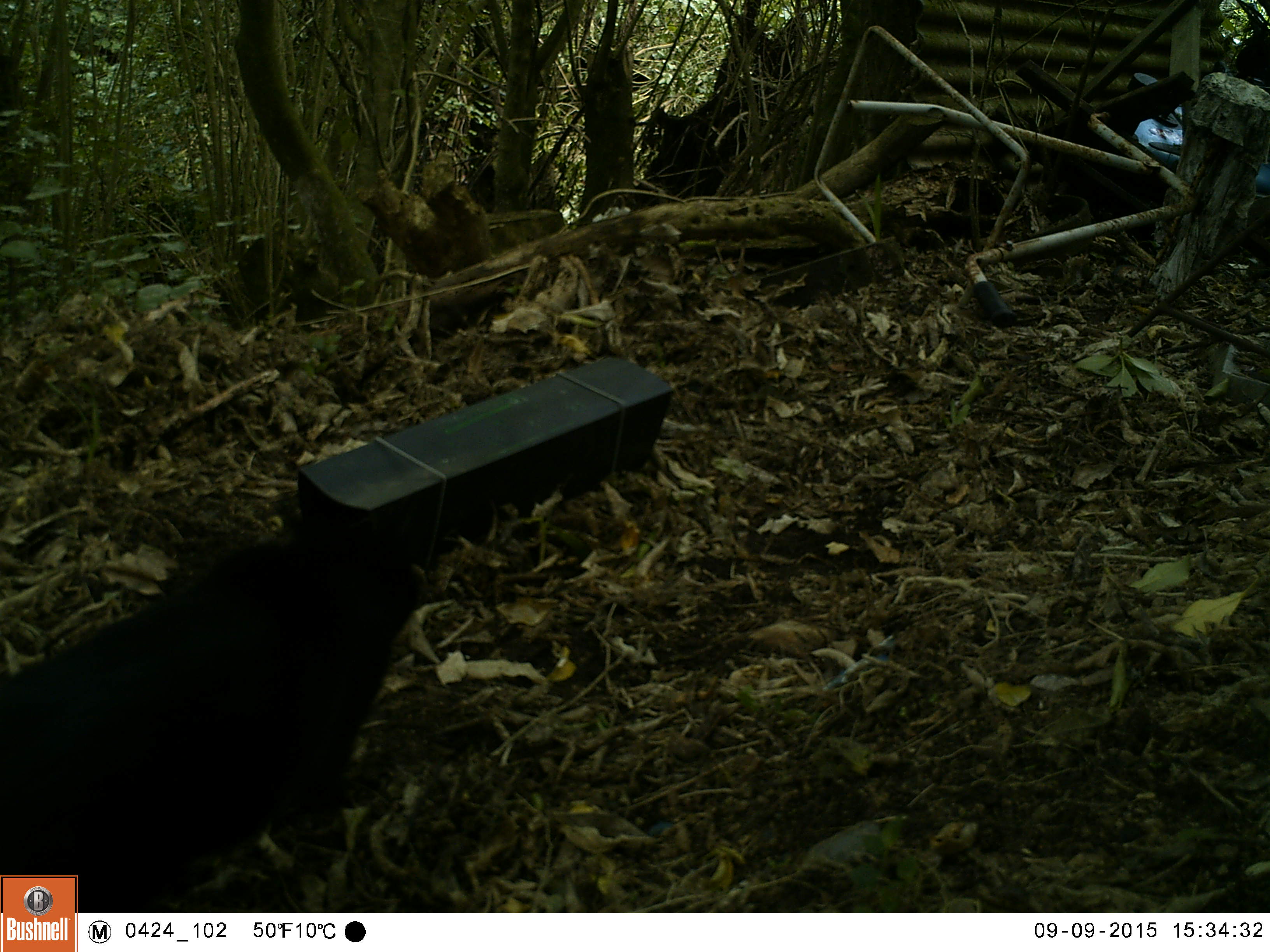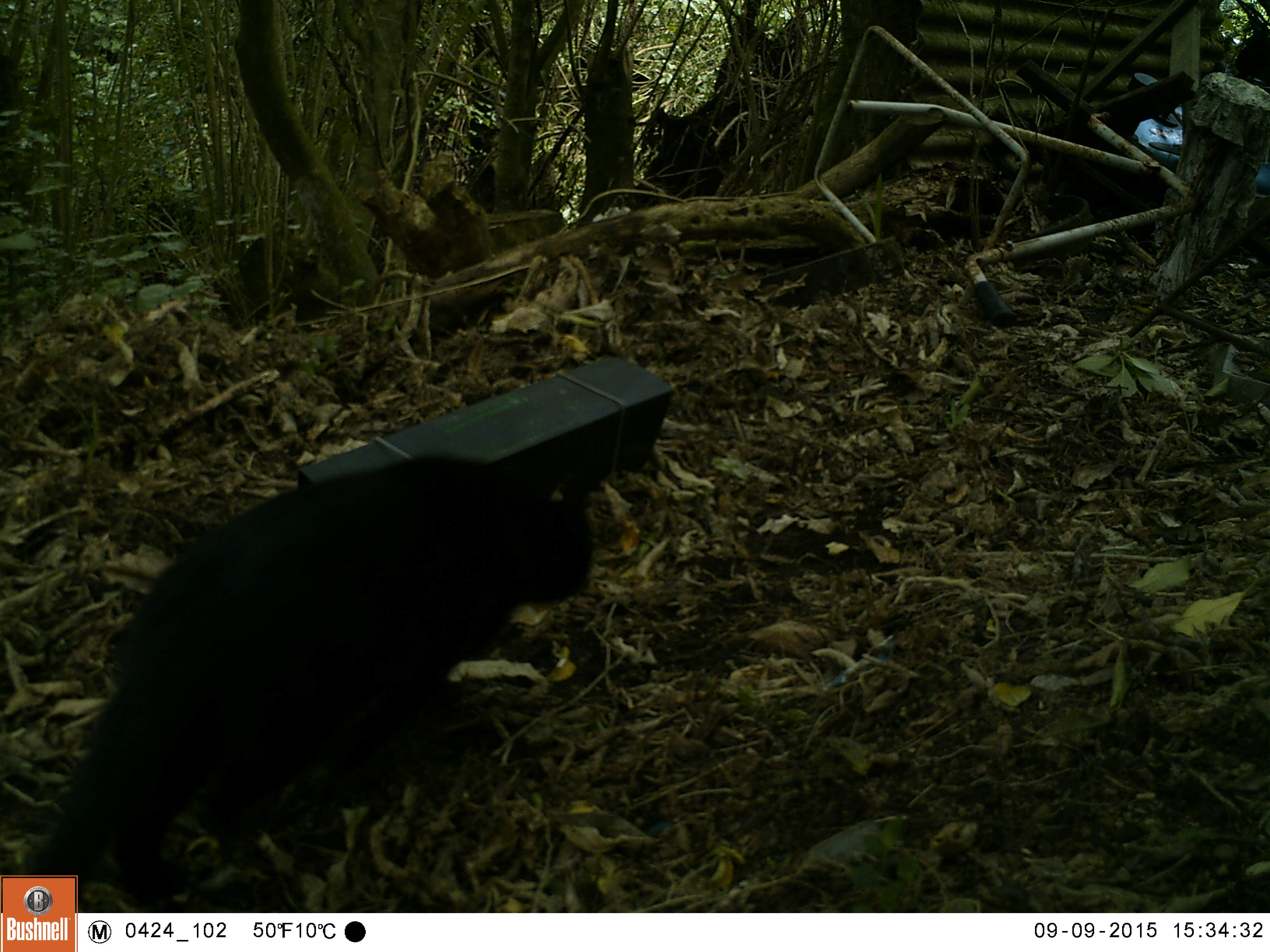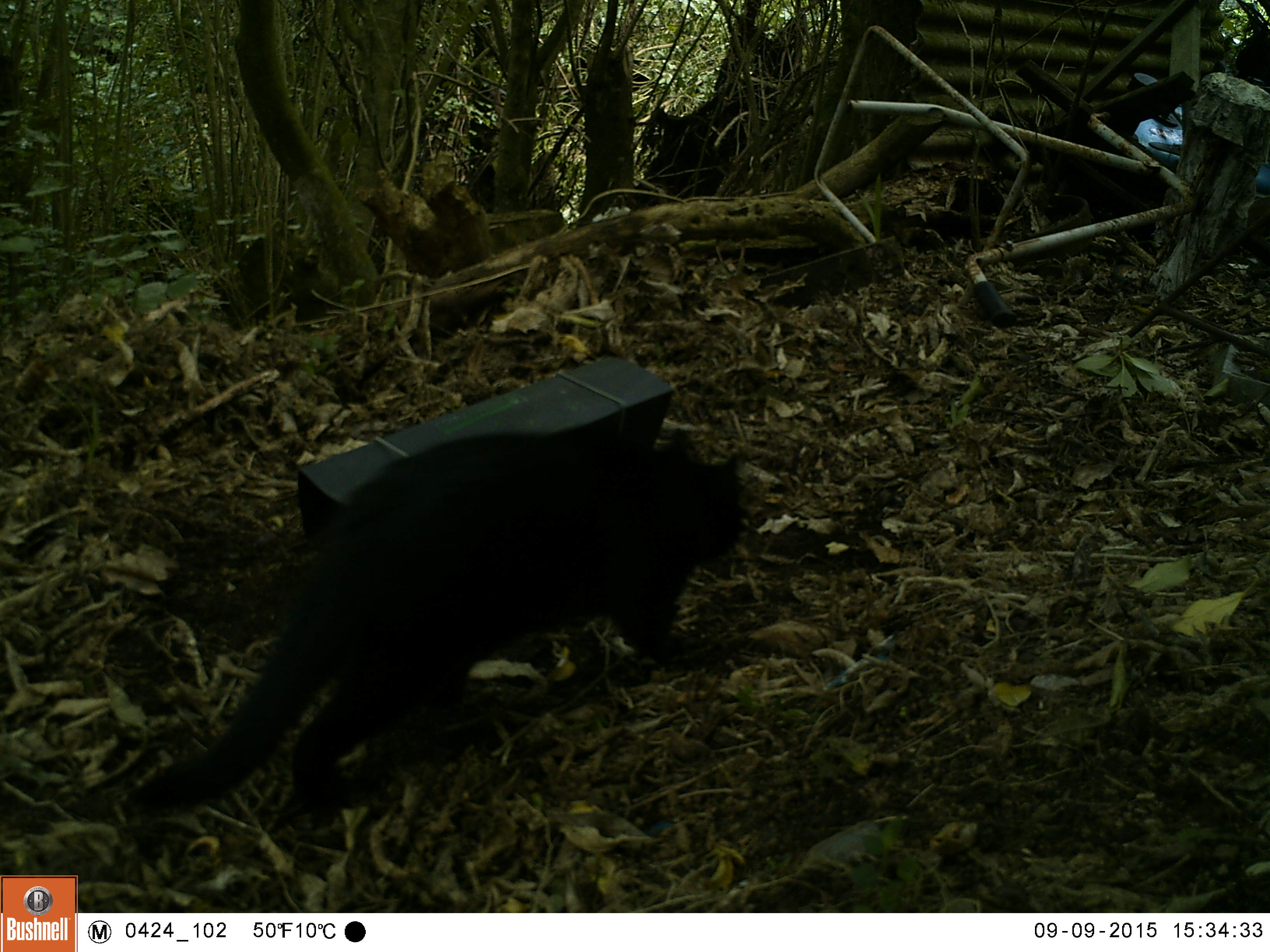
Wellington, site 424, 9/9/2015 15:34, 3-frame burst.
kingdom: Animalia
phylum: Chordata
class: Mammalia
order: Carnivora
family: Felidae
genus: Felis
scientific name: Felis catus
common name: cat